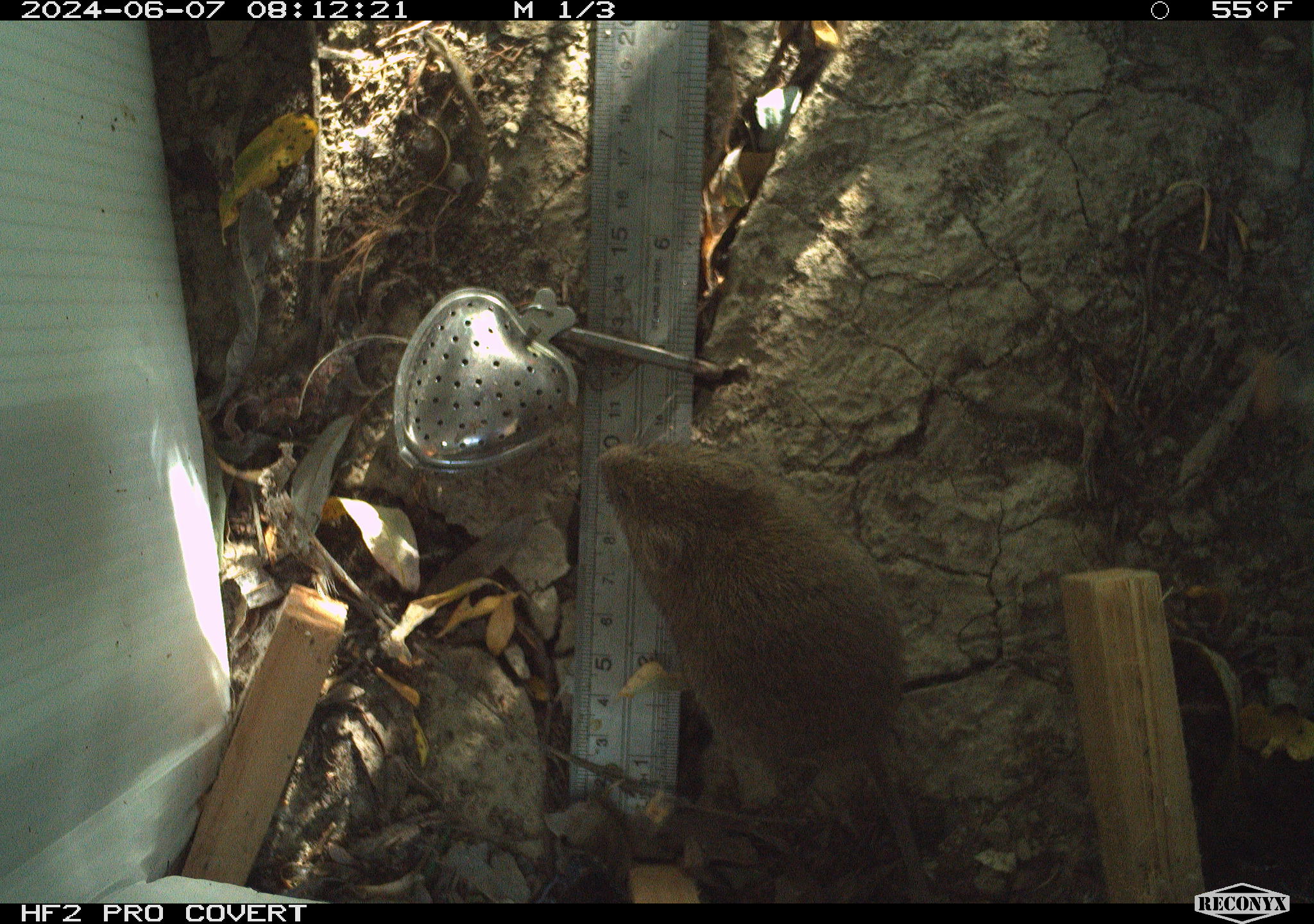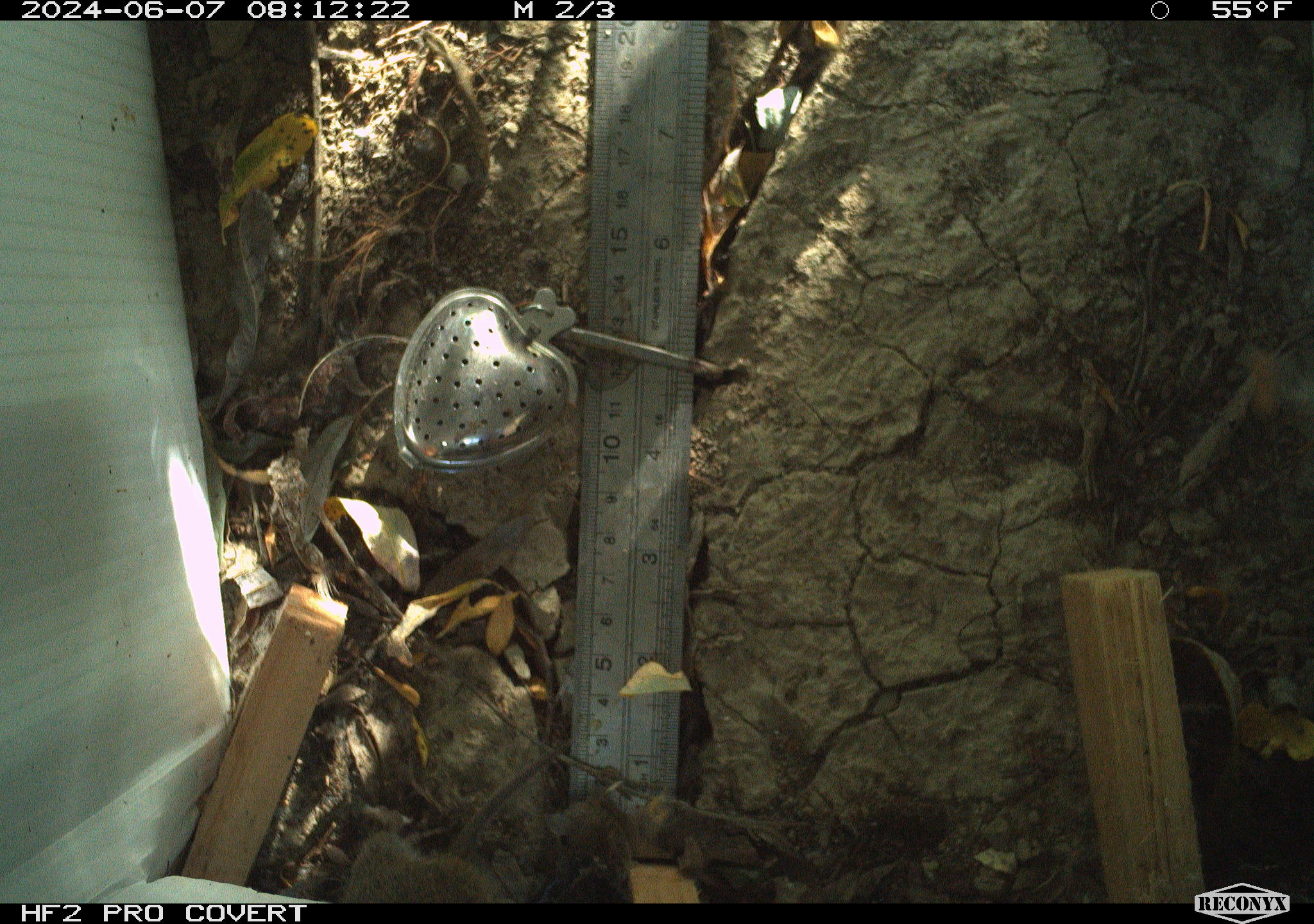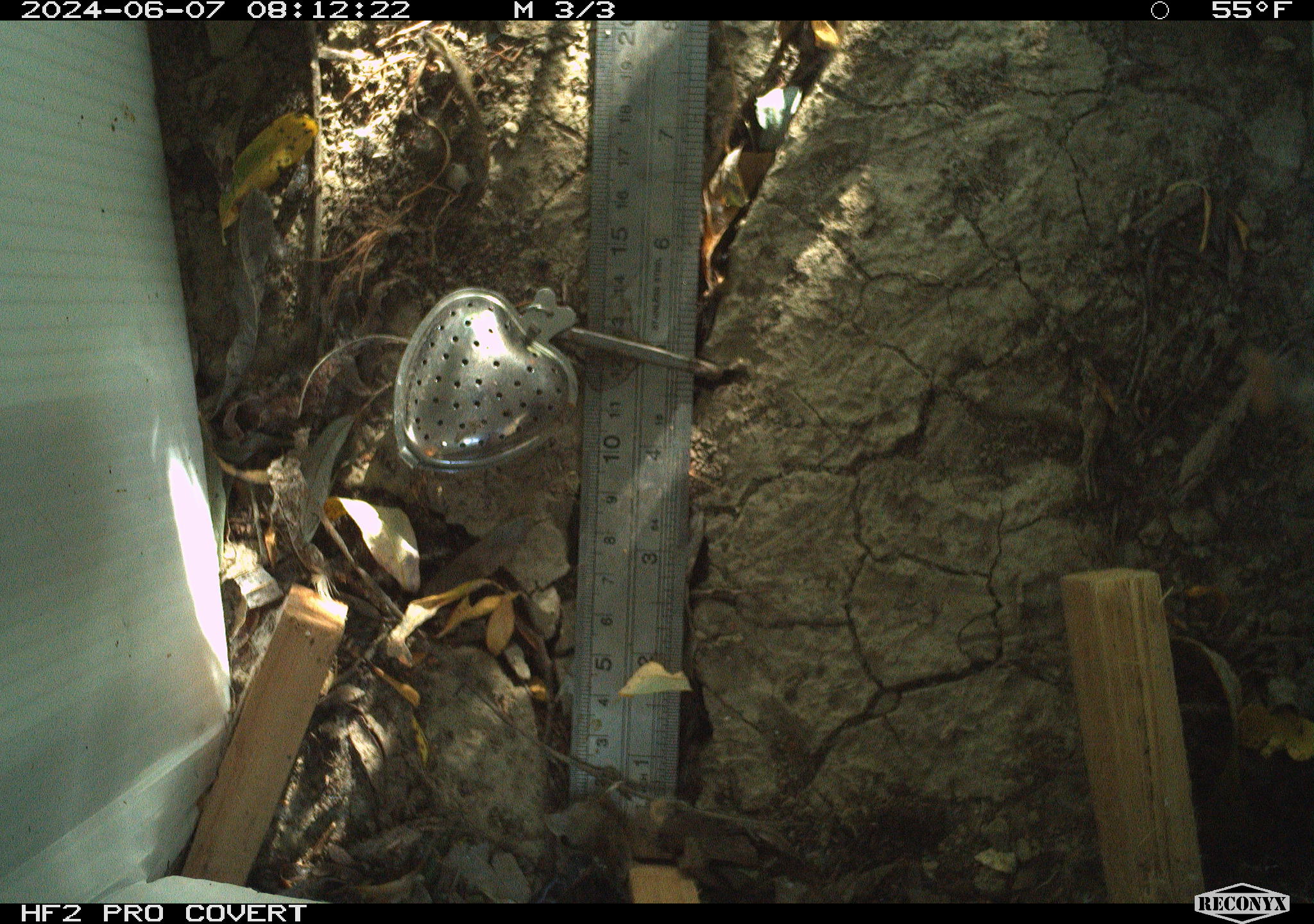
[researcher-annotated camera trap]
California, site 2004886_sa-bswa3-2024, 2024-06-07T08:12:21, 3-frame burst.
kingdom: Animalia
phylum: Chordata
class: Mammalia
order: Rodentia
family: Cricetidae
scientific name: Arvicolinae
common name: voles, lemmings, and muskrats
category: arvicolinae subfamily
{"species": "arvicolinae subfamily (voles, lemmings, and muskrats) (Arvicolinae)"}